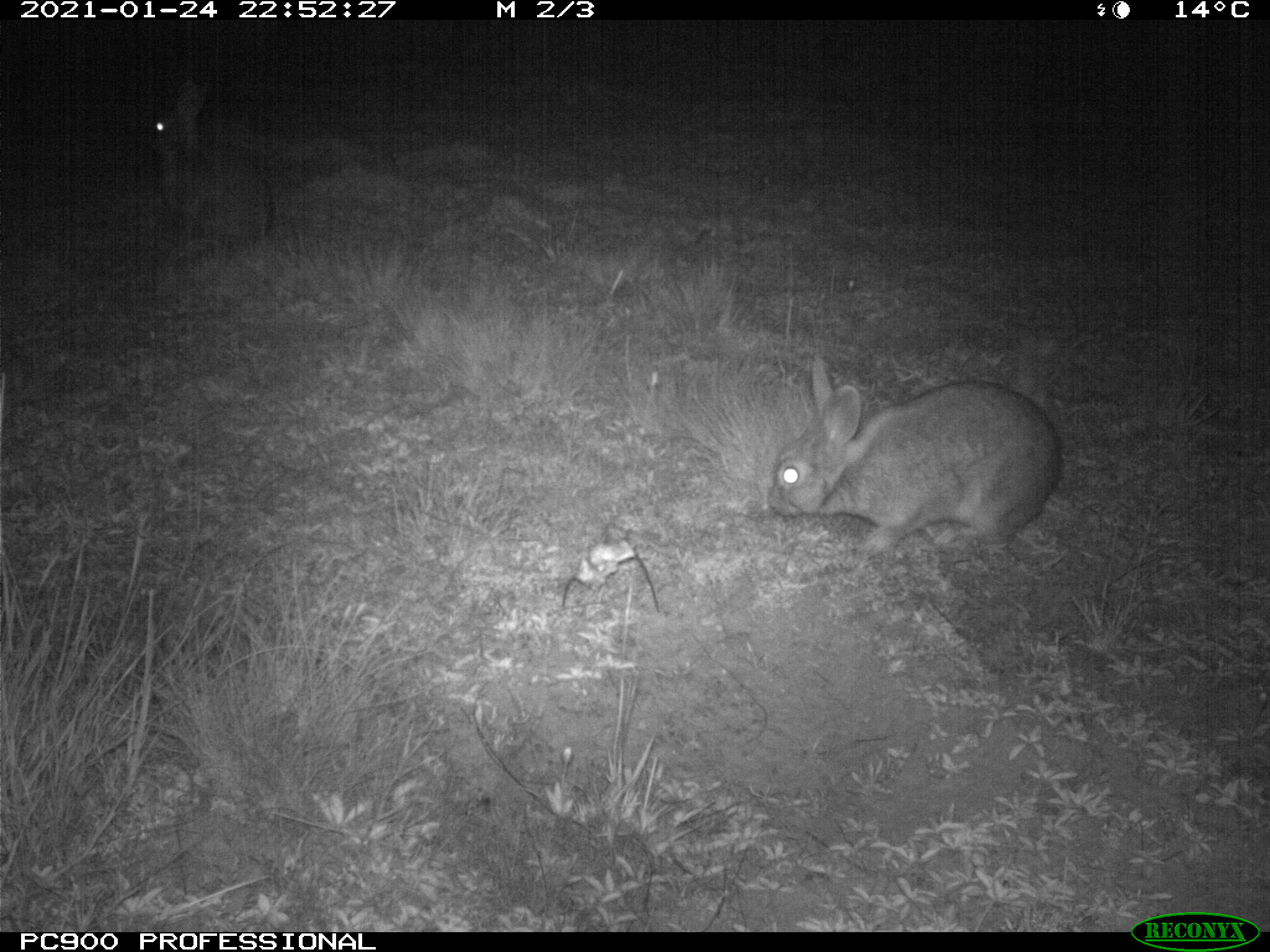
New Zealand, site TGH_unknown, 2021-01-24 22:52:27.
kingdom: Animalia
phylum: Chordata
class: Mammalia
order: Lagomorpha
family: Leporidae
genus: Oryctolagus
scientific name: Oryctolagus cuniculus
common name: european rabbit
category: rabbit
Rabbit (european rabbit) (Oryctolagus cuniculus).